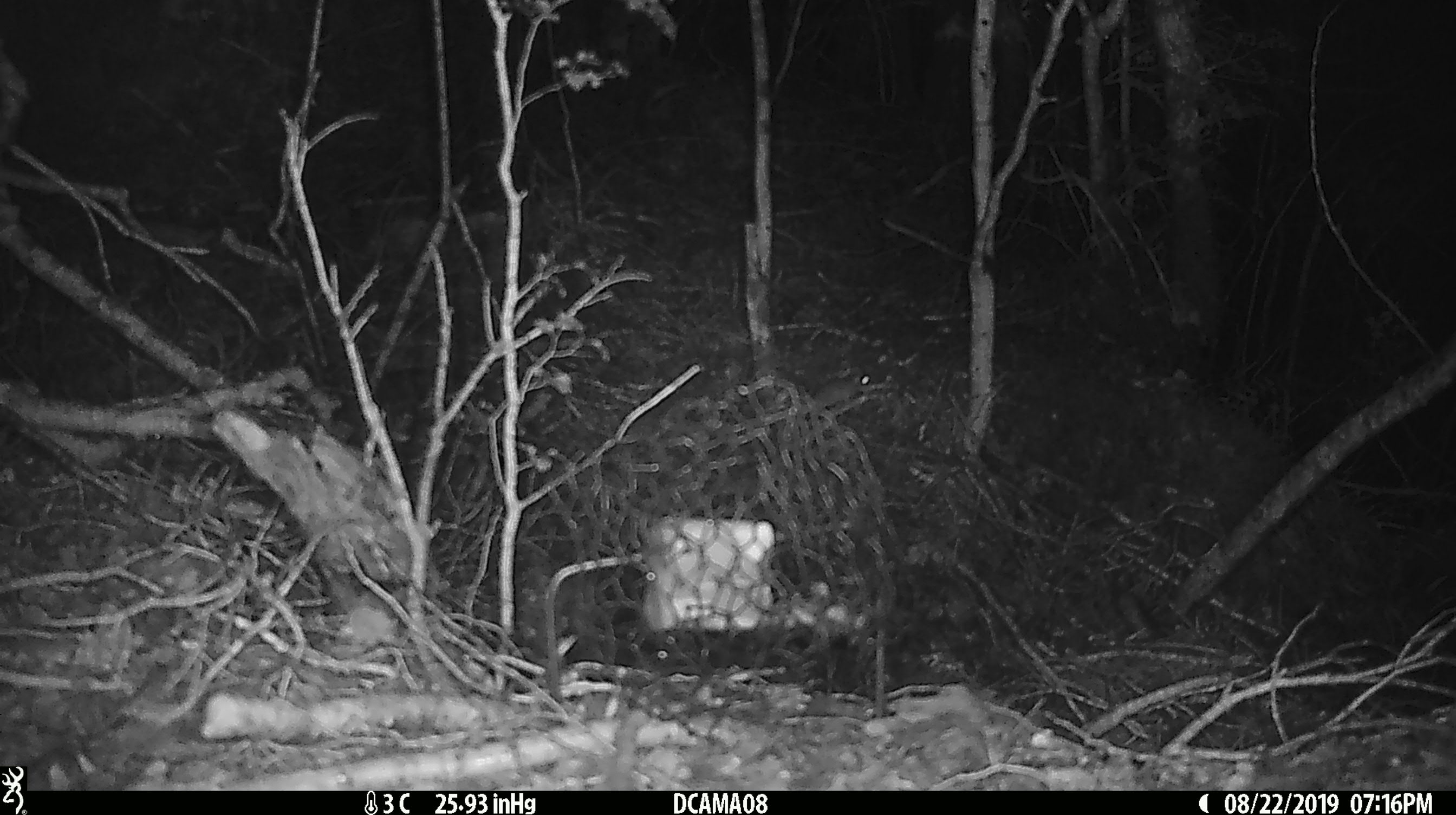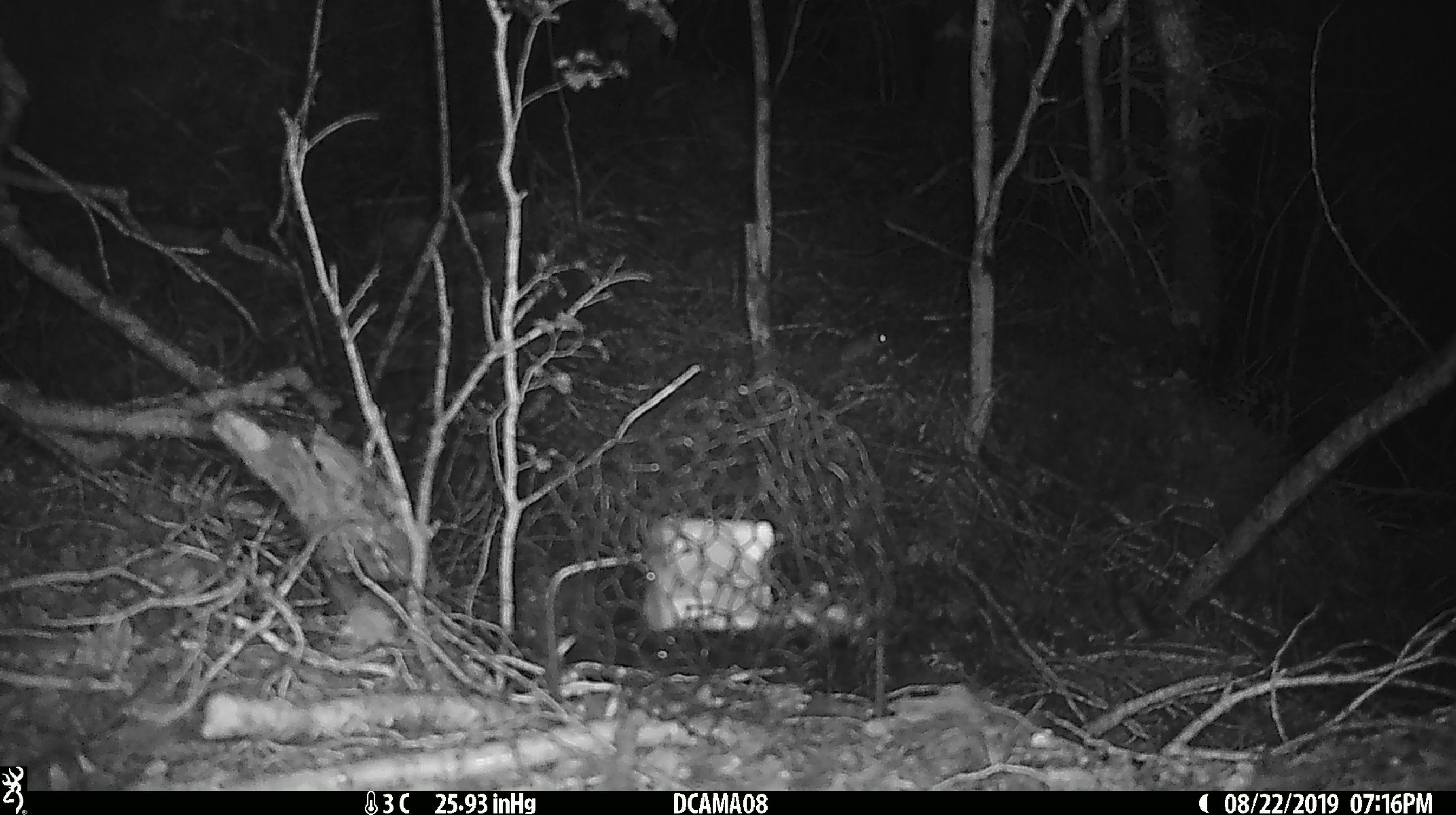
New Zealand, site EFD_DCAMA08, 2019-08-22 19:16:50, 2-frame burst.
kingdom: Animalia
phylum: Chordata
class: Mammalia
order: Rodentia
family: Muridae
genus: Mus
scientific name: Mus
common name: mouse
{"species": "mouse (Mus)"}